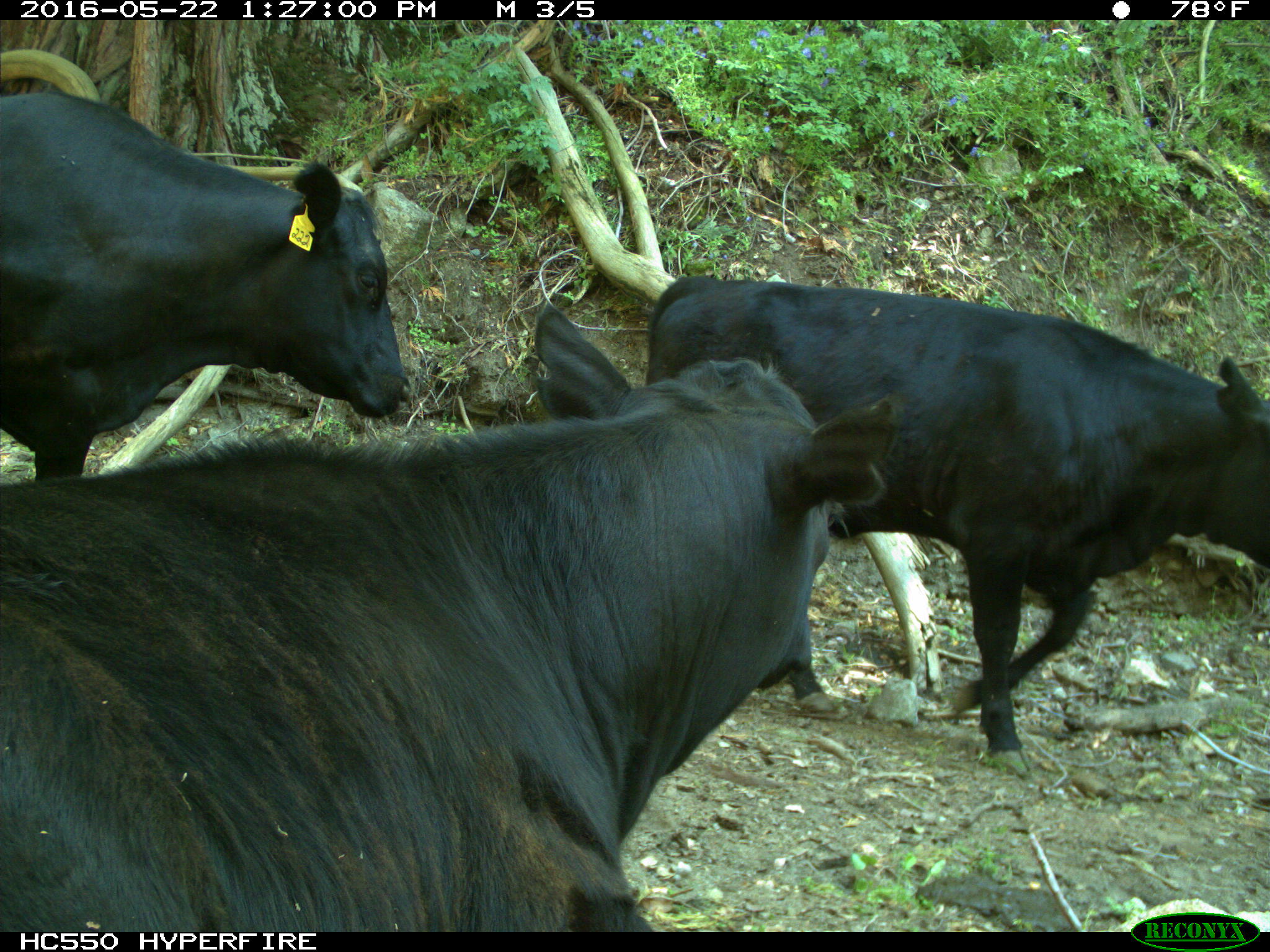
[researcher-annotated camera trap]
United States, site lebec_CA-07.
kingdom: Animalia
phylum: Chordata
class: Mammalia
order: Artiodactyla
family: Bovidae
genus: Bos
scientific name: Bos taurus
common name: domestic cow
Bos taurus (domestic cow).